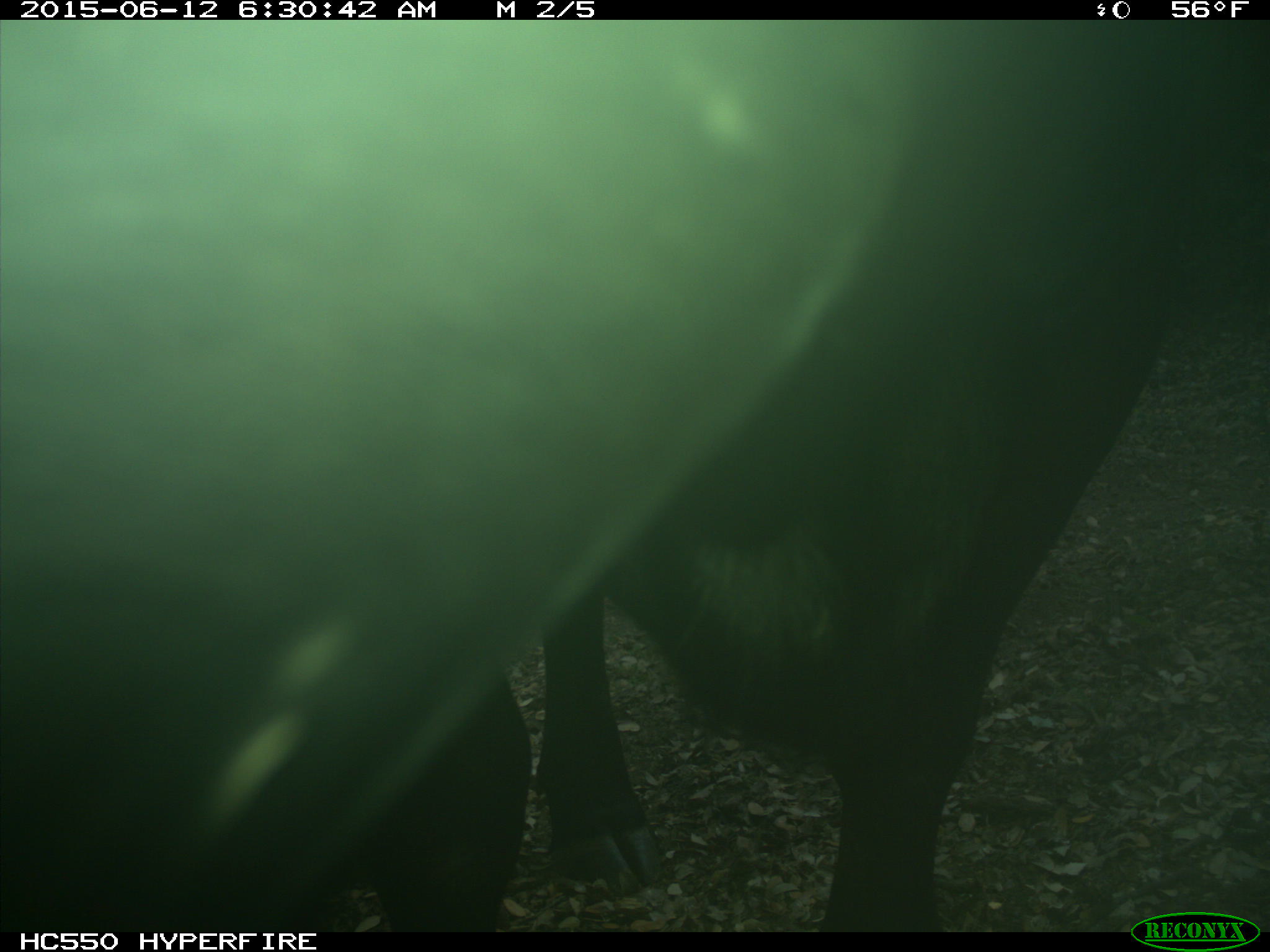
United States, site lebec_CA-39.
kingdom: Animalia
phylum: Chordata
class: Mammalia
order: Artiodactyla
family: Bovidae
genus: Bos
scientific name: Bos taurus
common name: domestic cow